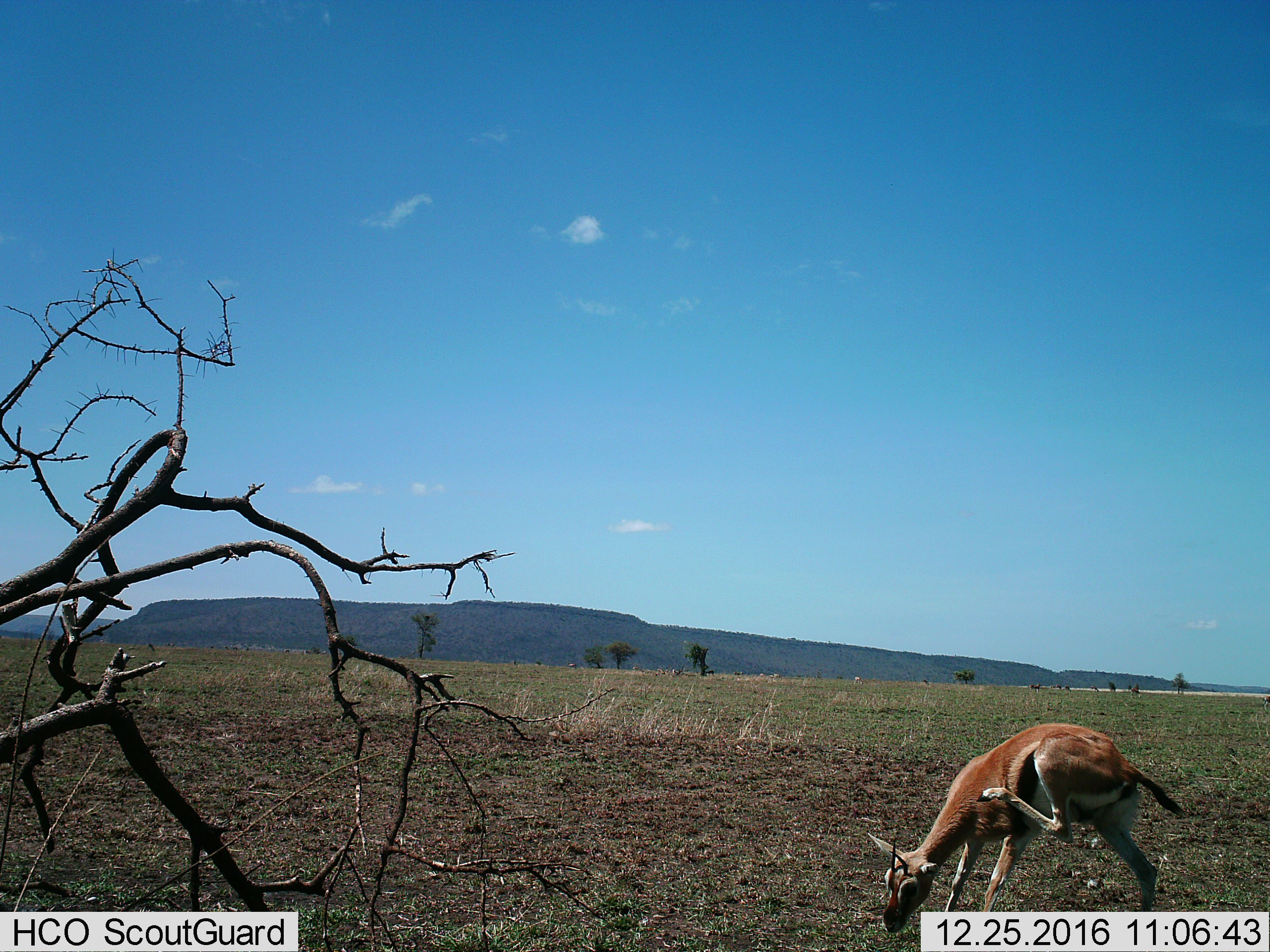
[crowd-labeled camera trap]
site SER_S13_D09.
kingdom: Animalia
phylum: Chordata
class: Mammalia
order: Artiodactyla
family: Bovidae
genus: Eudorcas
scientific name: Eudorcas thomsonii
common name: thomson's gazelle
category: gazellethomsons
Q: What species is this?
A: Gazellethomsons (thomson's gazelle) (Eudorcas thomsonii).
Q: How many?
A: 1.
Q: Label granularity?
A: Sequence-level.